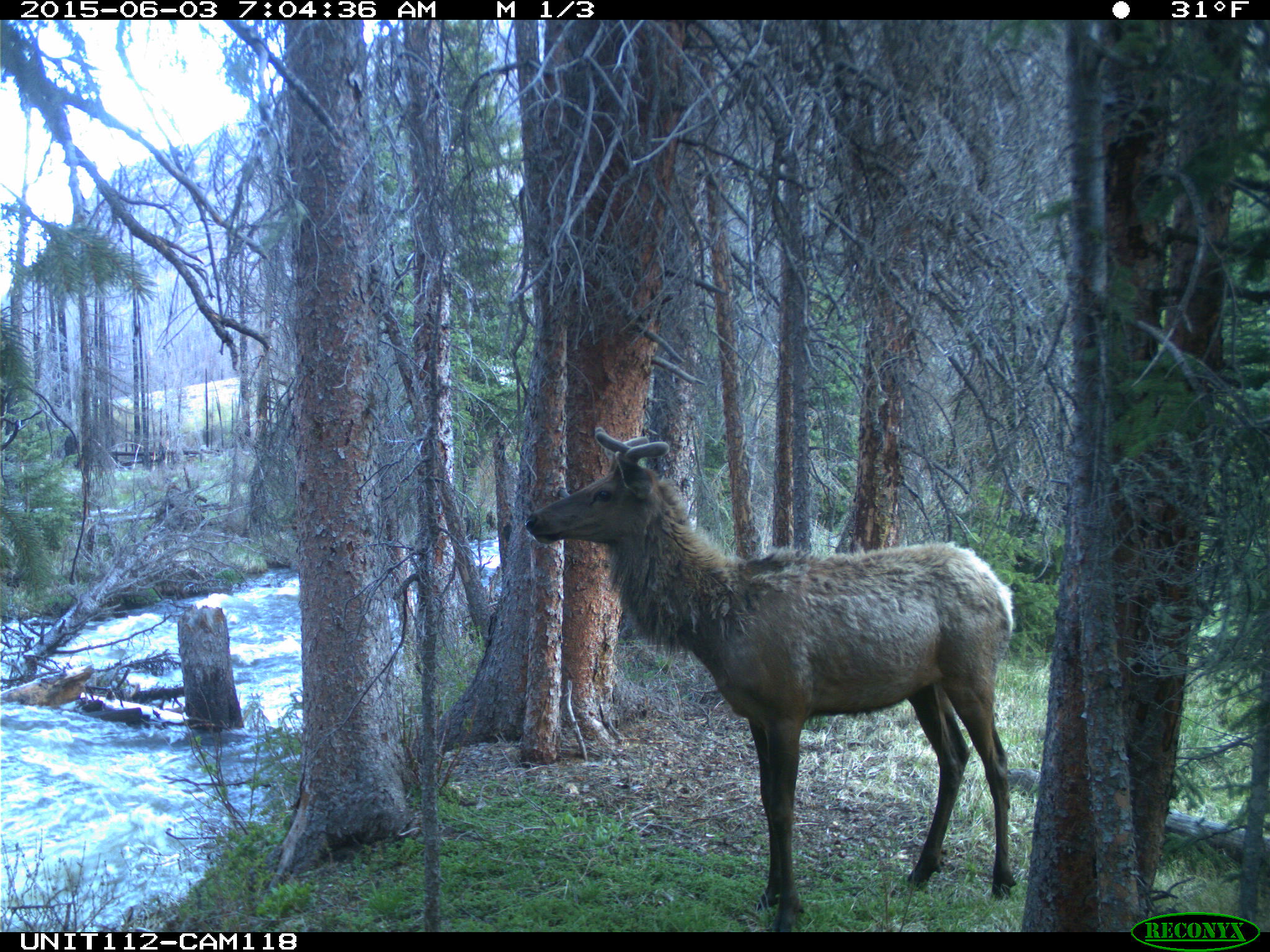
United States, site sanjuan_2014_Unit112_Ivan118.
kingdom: Animalia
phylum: Chordata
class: Mammalia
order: Artiodactyla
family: Cervidae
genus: Cervus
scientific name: Cervus elaphus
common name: red deer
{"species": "Cervus elaphus (red deer)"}